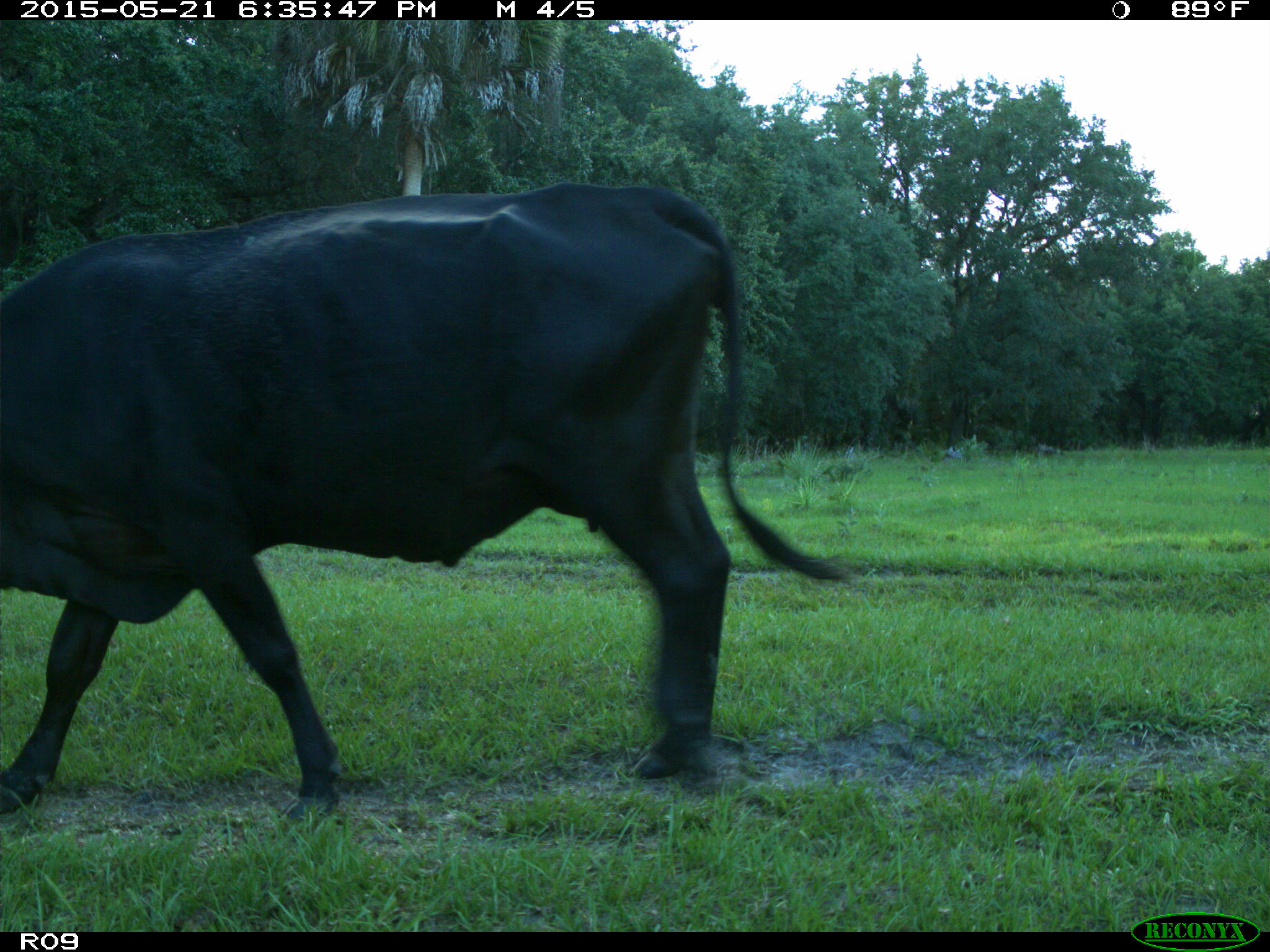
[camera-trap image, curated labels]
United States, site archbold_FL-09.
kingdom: Animalia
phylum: Chordata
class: Mammalia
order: Artiodactyla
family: Bovidae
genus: Bos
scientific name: Bos taurus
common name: domestic cow